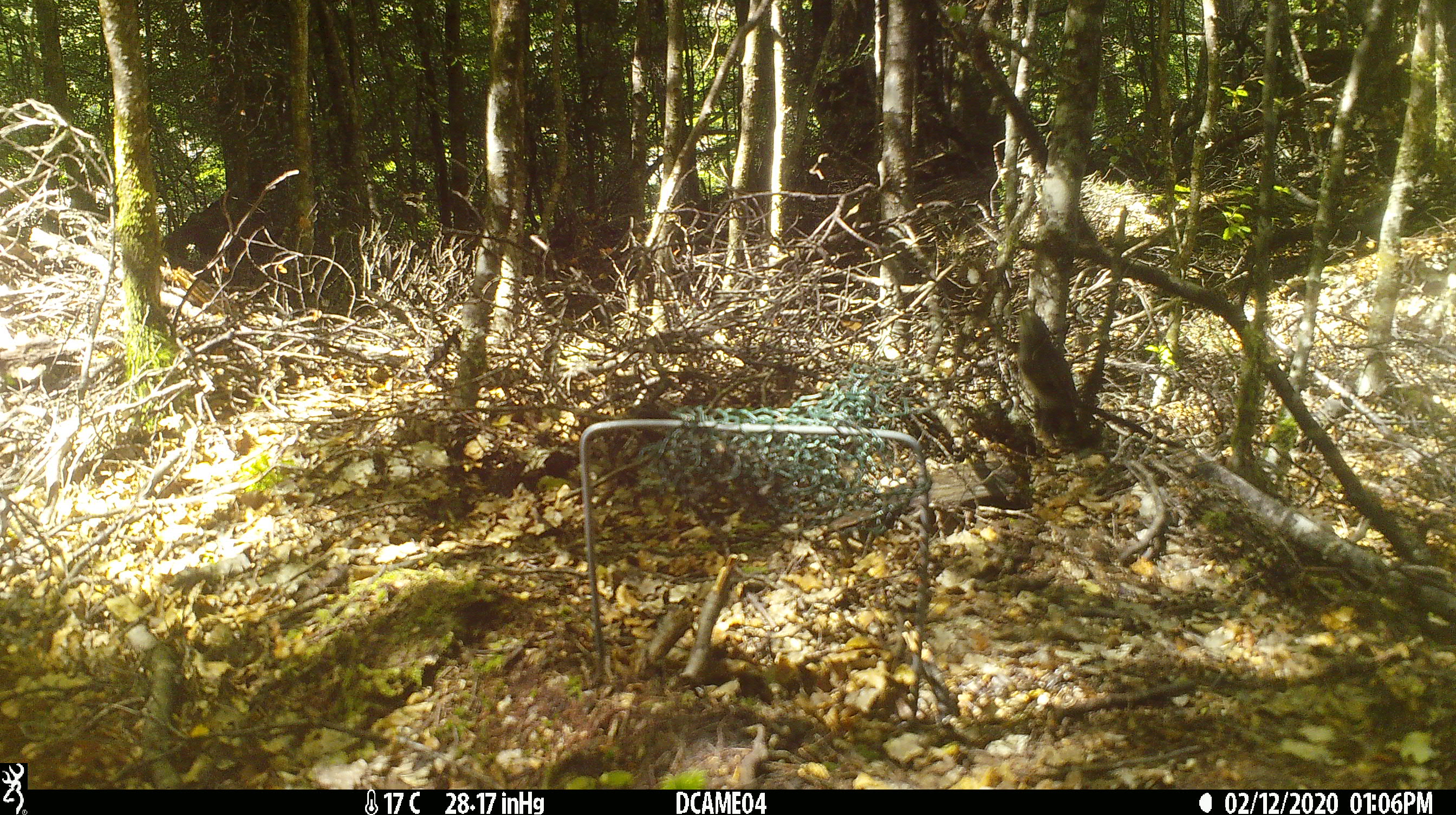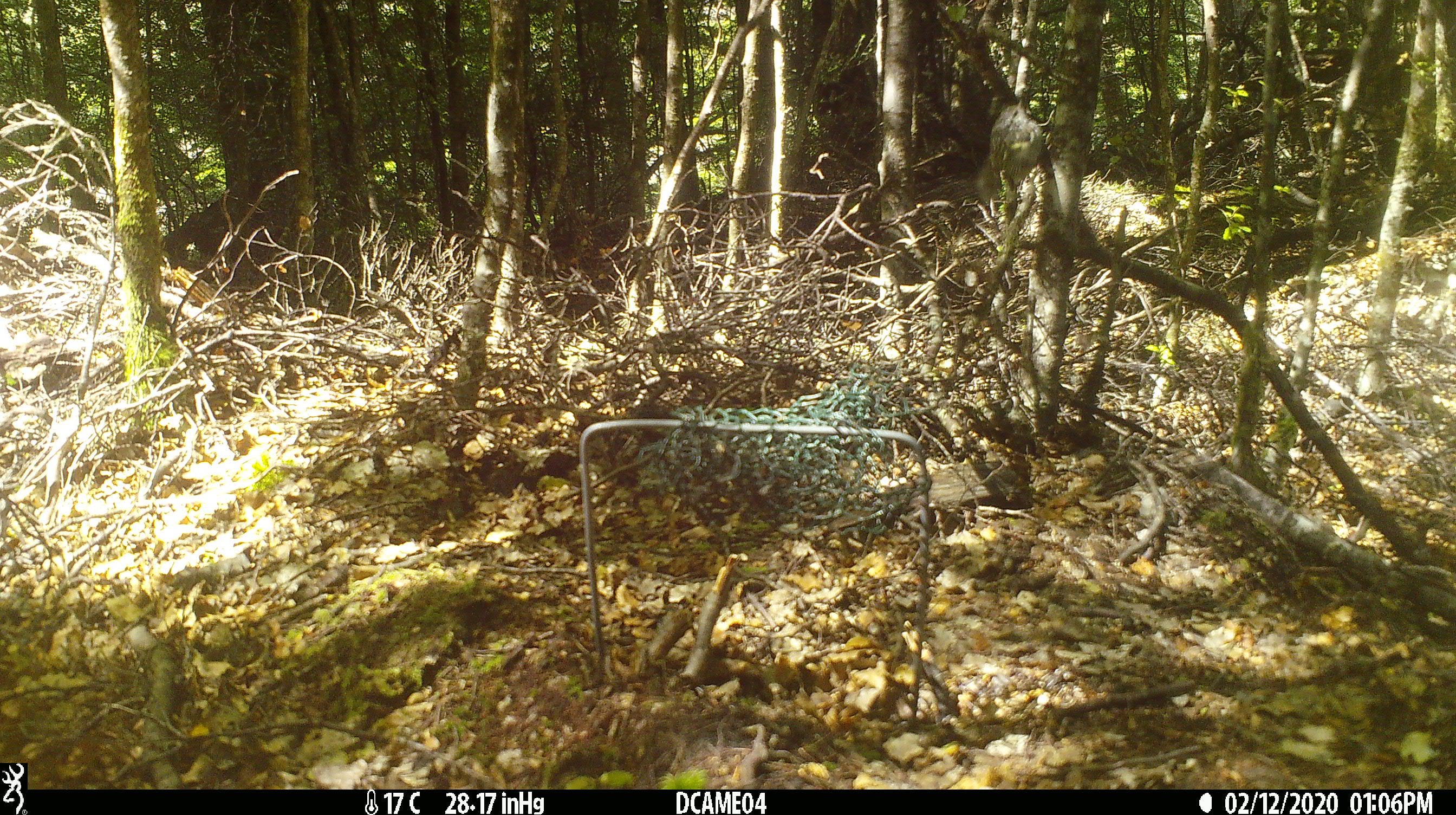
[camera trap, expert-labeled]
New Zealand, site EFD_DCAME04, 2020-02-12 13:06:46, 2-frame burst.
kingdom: Animalia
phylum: Chordata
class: Aves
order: Passeriformes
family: Acanthisittidae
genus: Acanthisitta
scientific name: Acanthisitta chloris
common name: rifleman